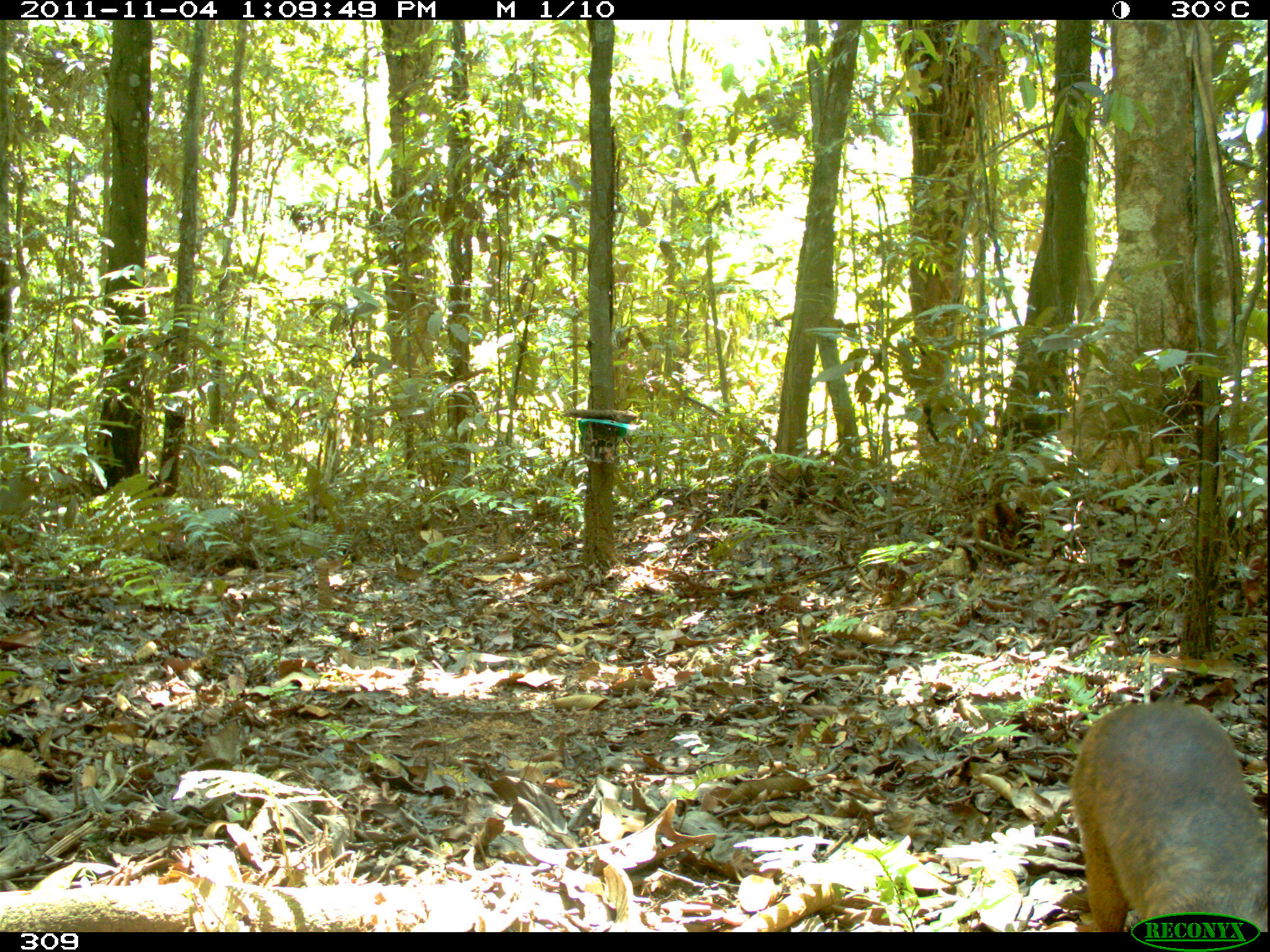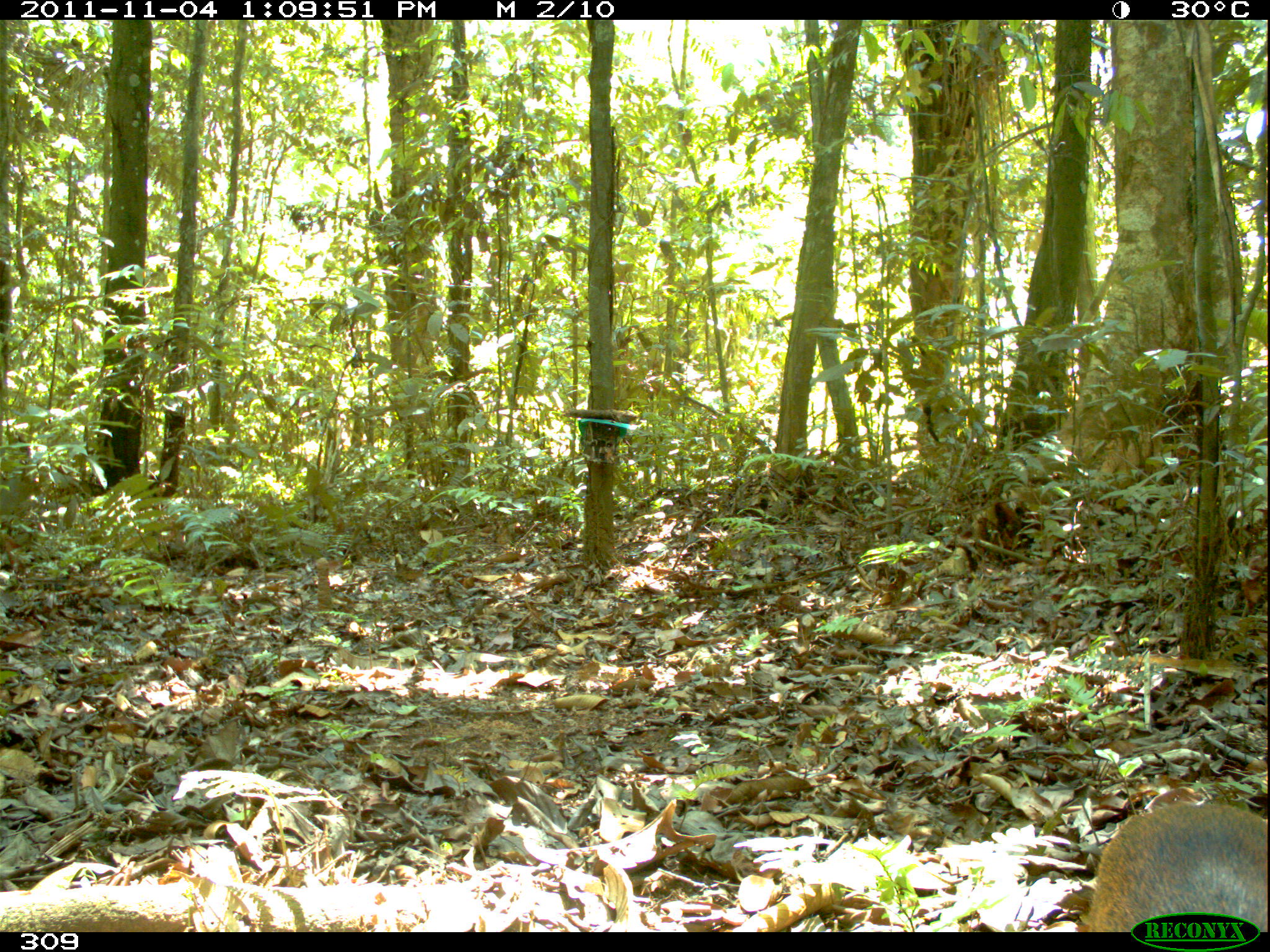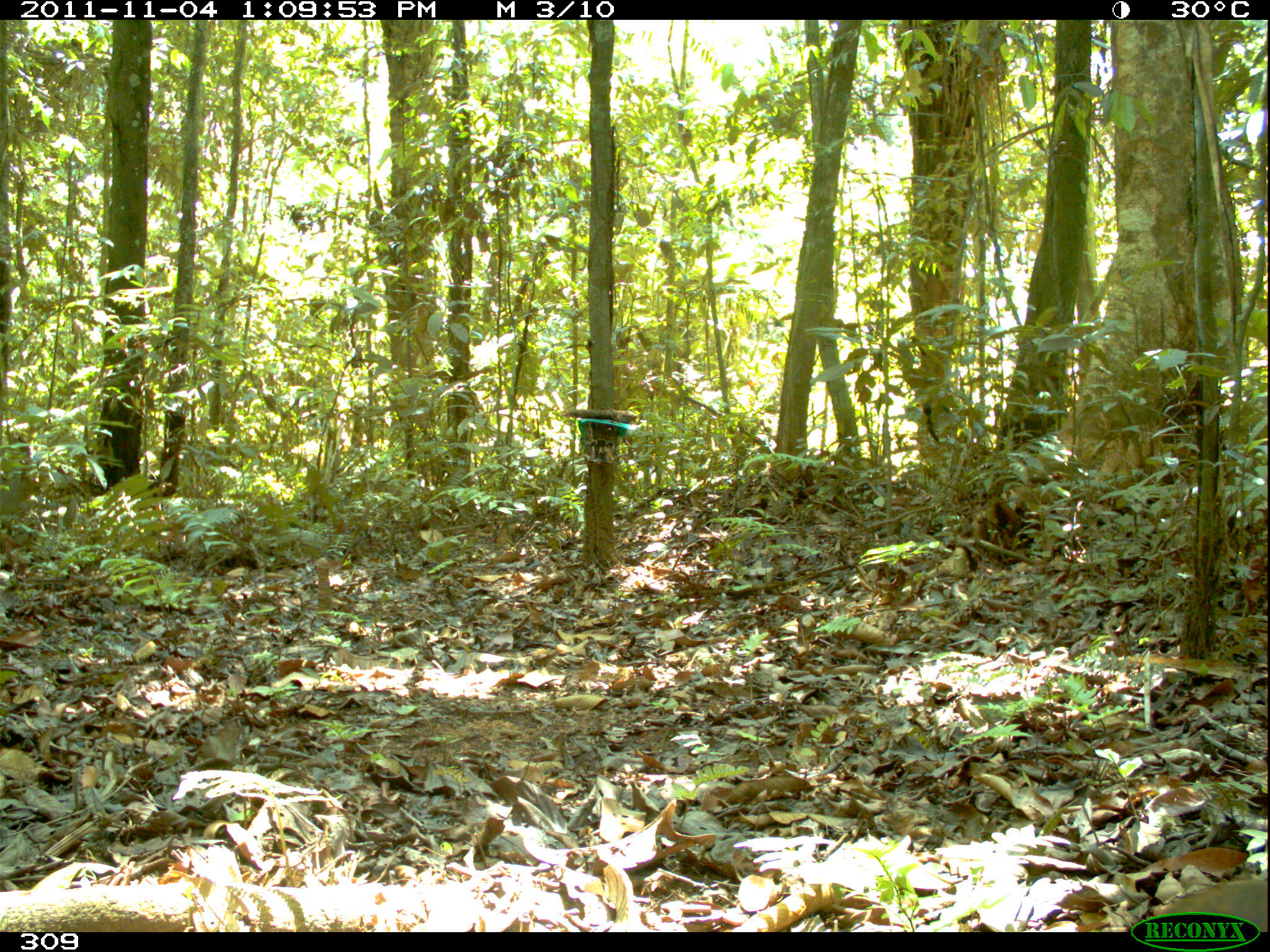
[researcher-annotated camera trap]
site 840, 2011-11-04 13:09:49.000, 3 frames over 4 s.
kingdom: Animalia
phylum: Chordata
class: Mammalia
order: Rodentia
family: Dasyproctidae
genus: Dasyprocta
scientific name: Dasyprocta punctata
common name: central american agouti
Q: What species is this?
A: Dasyprocta punctata (central american agouti).